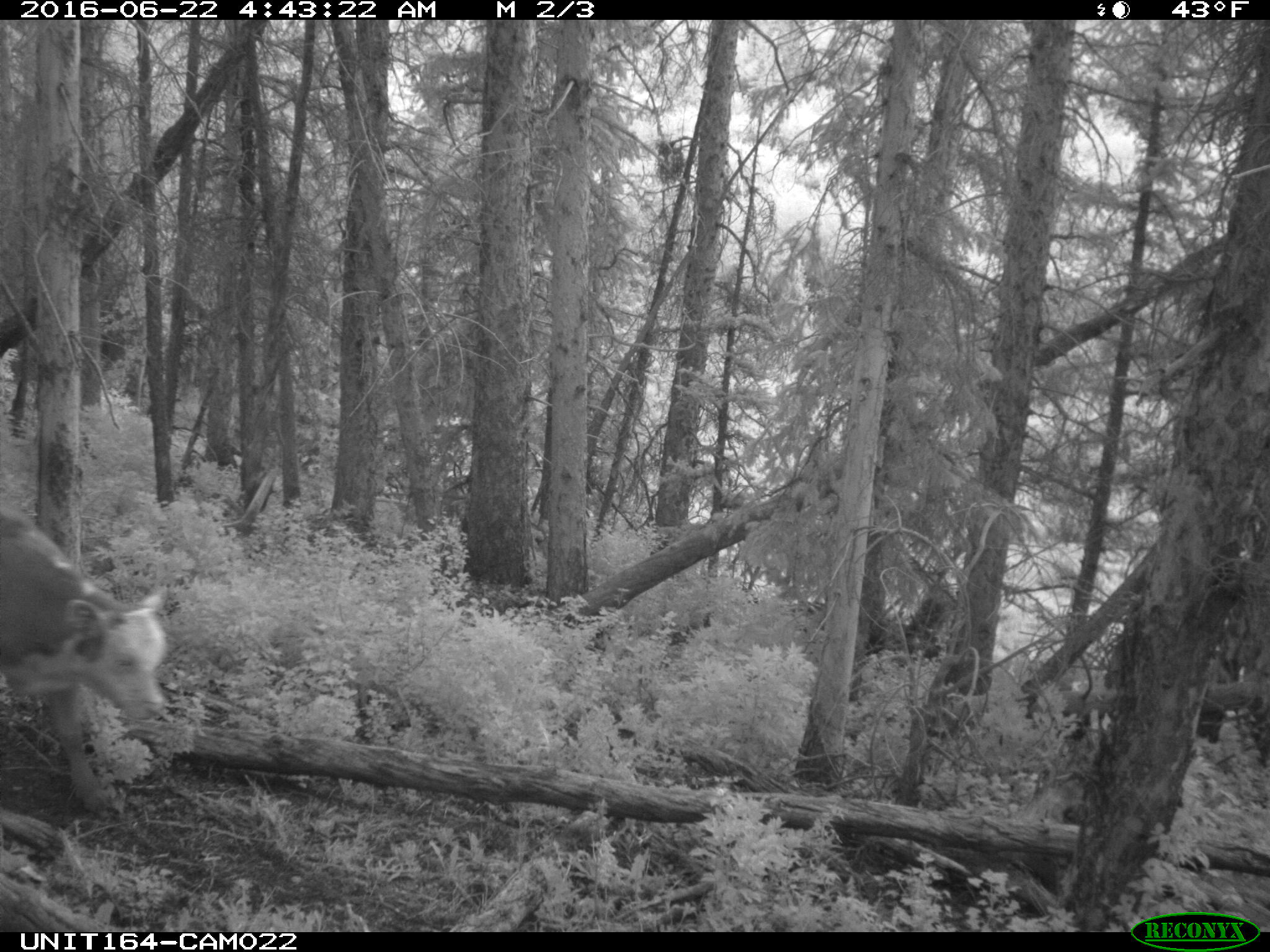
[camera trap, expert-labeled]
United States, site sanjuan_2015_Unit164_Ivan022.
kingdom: Animalia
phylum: Chordata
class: Mammalia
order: Artiodactyla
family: Bovidae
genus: Bos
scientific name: Bos taurus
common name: domestic cow